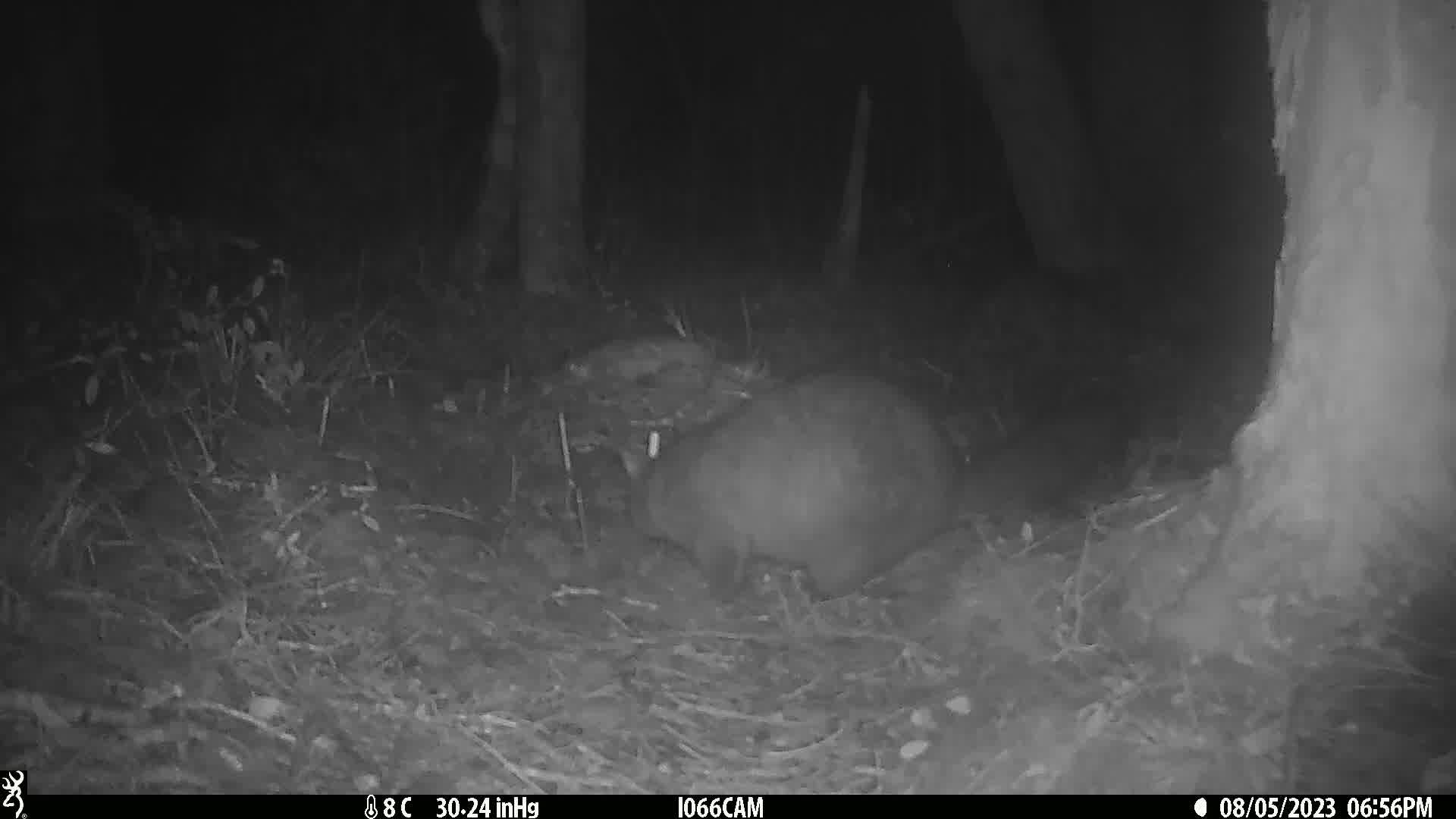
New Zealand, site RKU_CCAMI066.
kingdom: Animalia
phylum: Chordata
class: Mammalia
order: Diprotodontia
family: Phalangeridae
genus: Trichosurus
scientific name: Trichosurus vulpecula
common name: common brushtail possum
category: possum